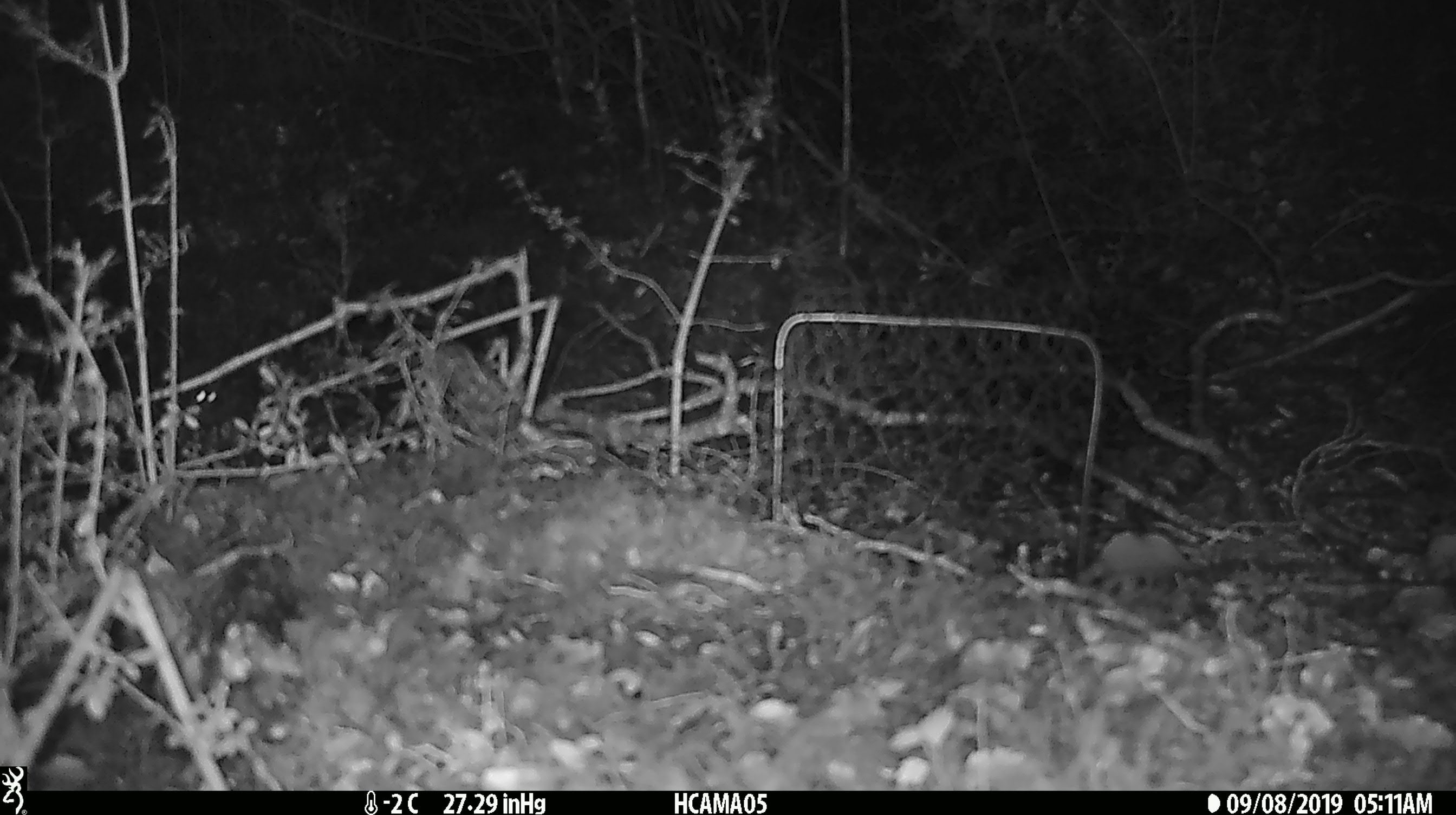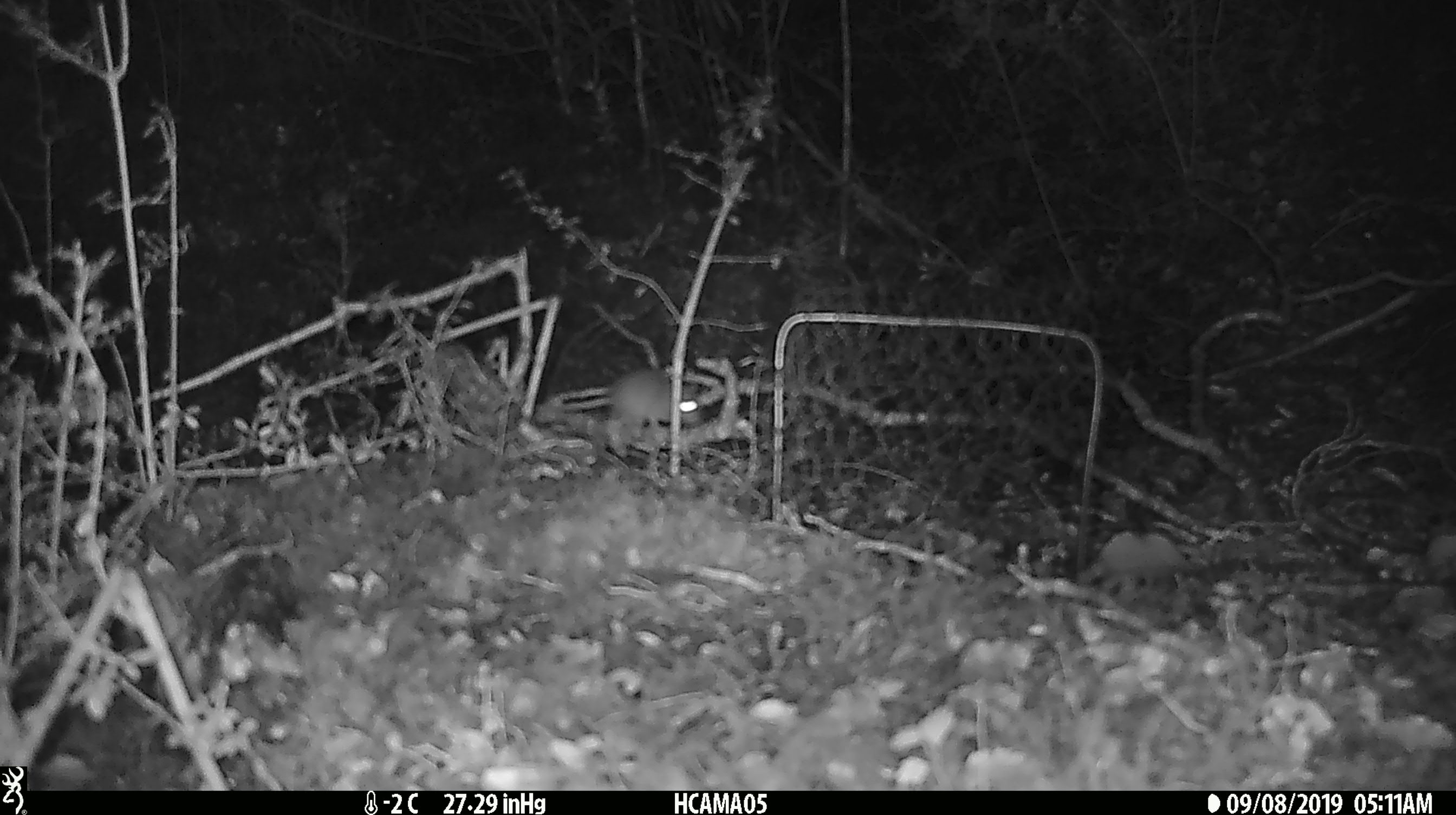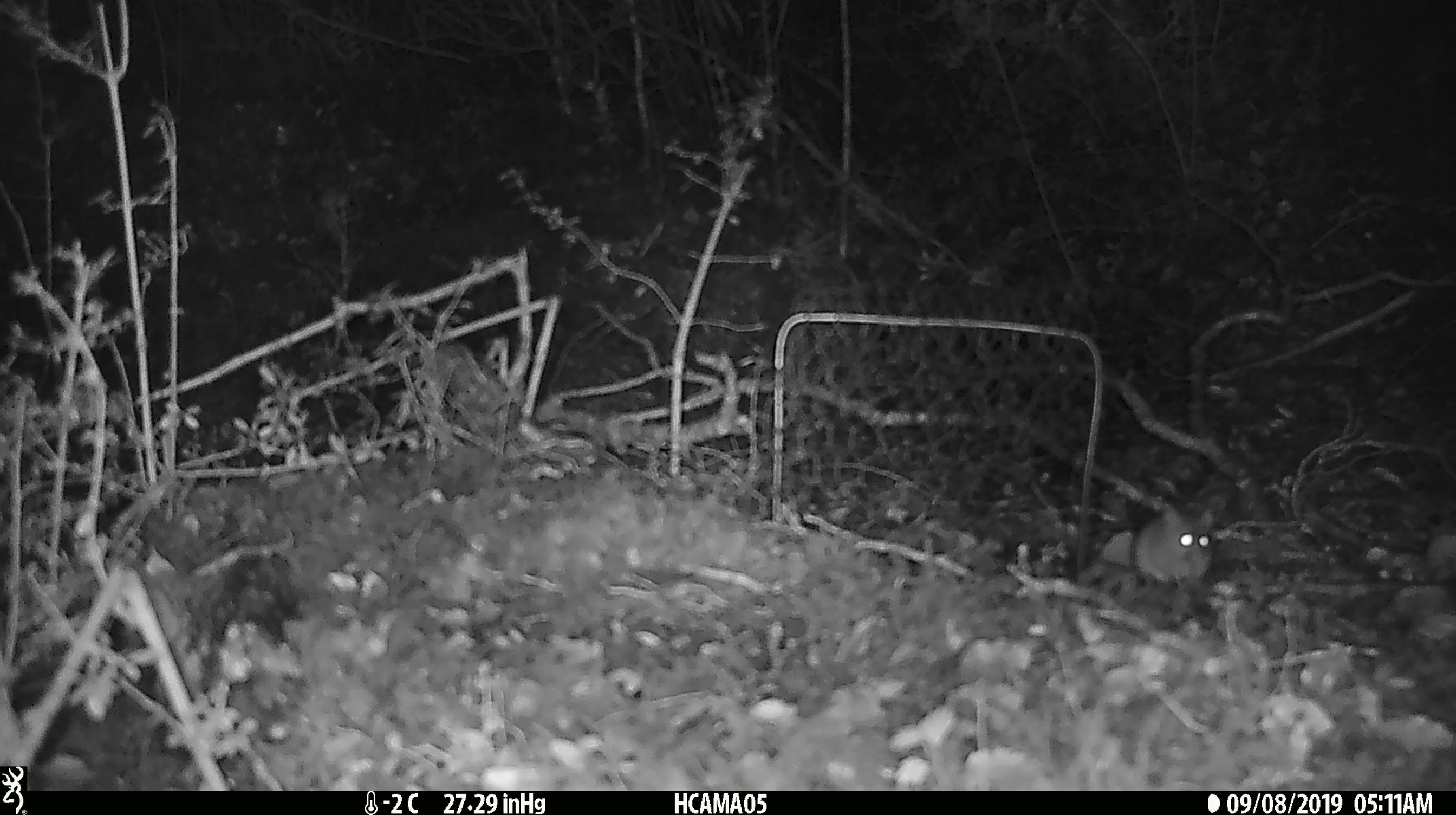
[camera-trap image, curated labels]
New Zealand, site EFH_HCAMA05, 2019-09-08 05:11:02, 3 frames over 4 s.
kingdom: Animalia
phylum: Chordata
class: Mammalia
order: Rodentia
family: Muridae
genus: Mus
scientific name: Mus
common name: mouse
Mouse (Mus).